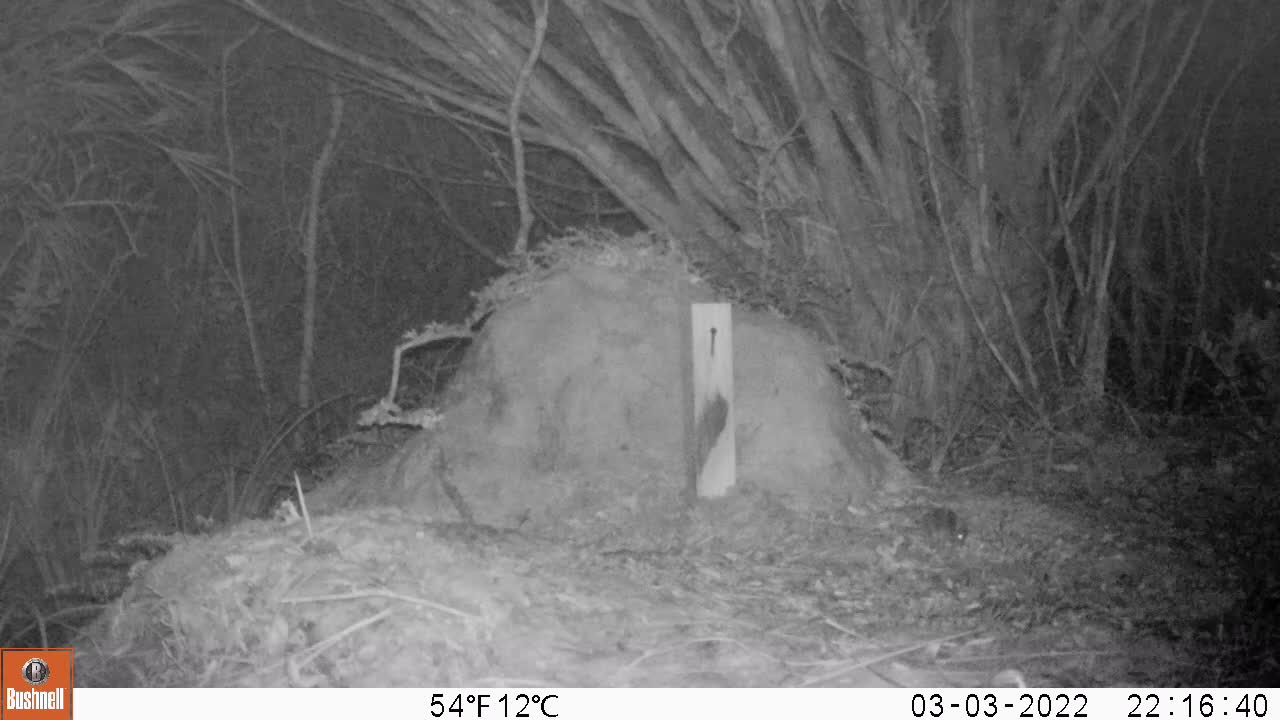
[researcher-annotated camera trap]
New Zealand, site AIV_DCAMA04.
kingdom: Animalia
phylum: Chordata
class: Mammalia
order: Rodentia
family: Muridae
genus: Mus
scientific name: Mus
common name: mouse